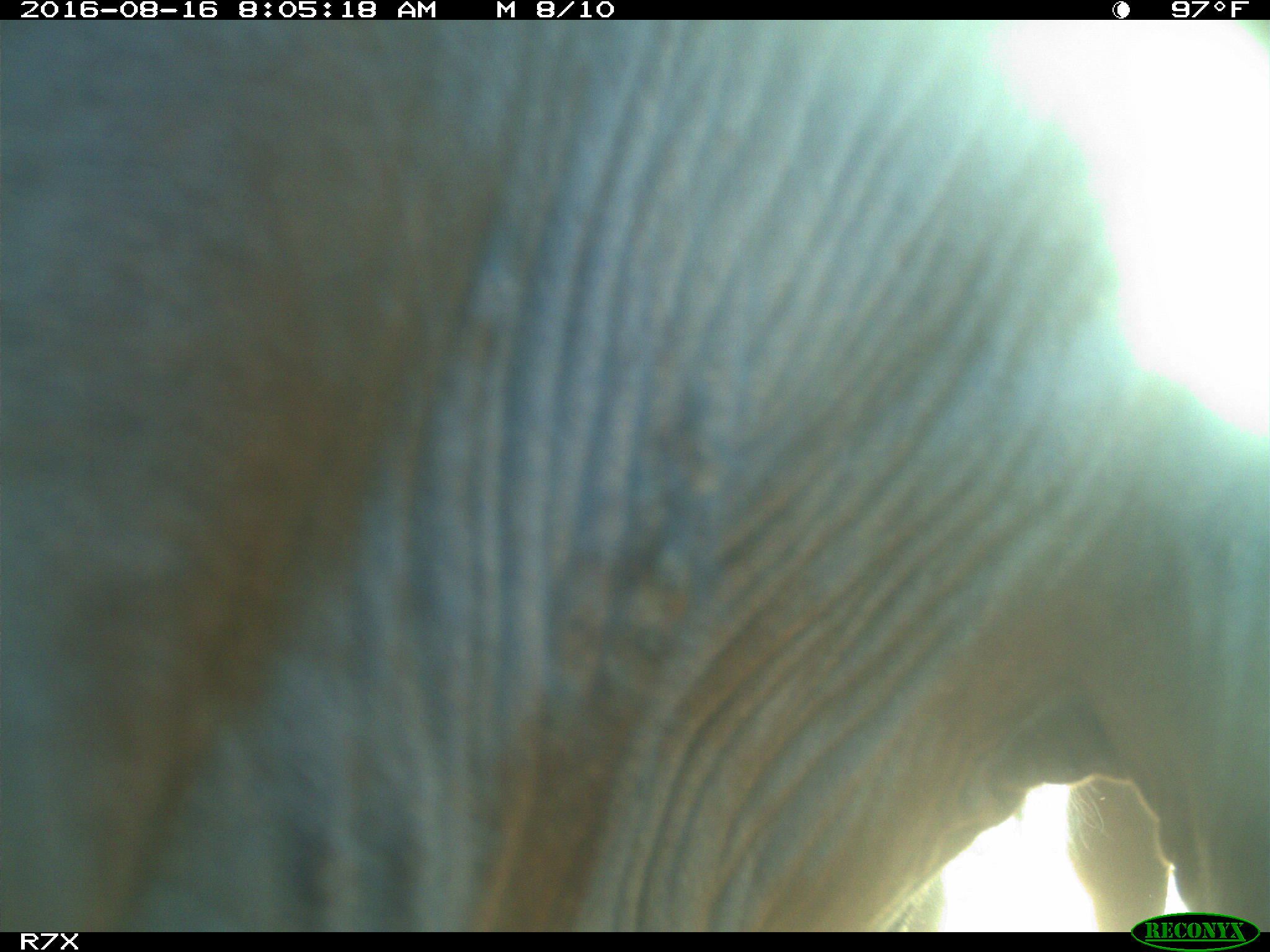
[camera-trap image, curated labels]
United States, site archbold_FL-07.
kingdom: Animalia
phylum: Chordata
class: Mammalia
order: Artiodactyla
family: Bovidae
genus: Bos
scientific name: Bos taurus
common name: domestic cow